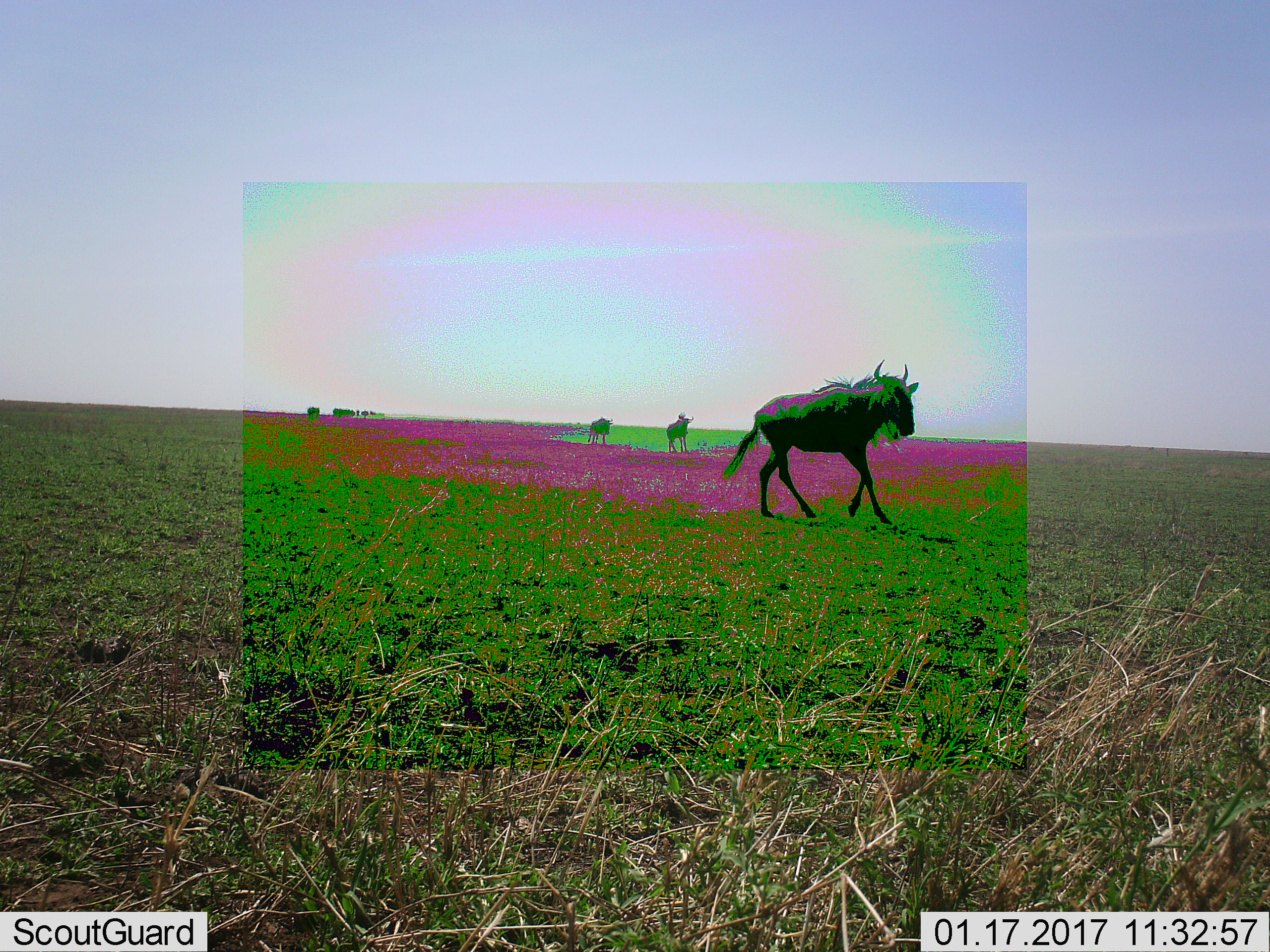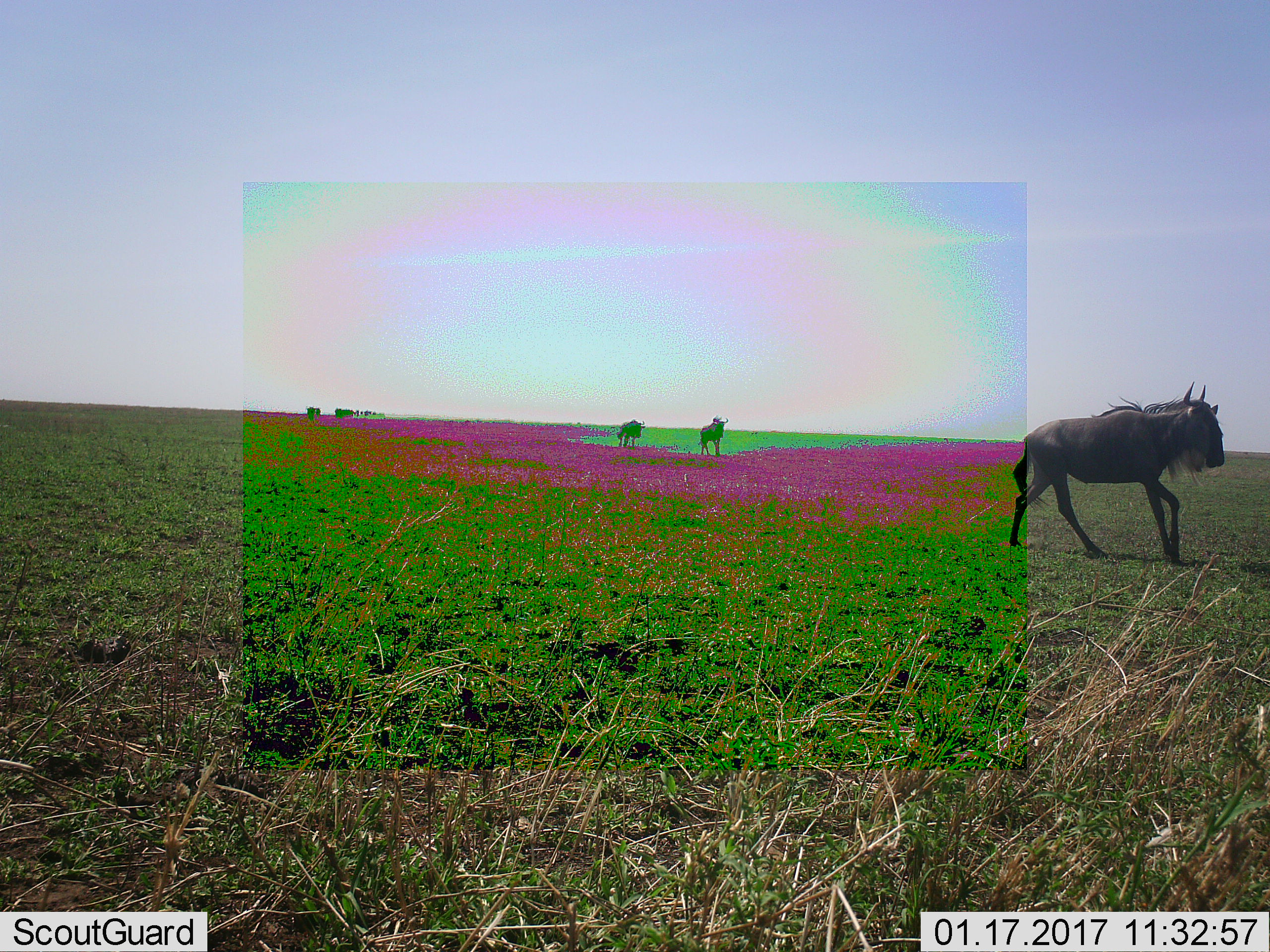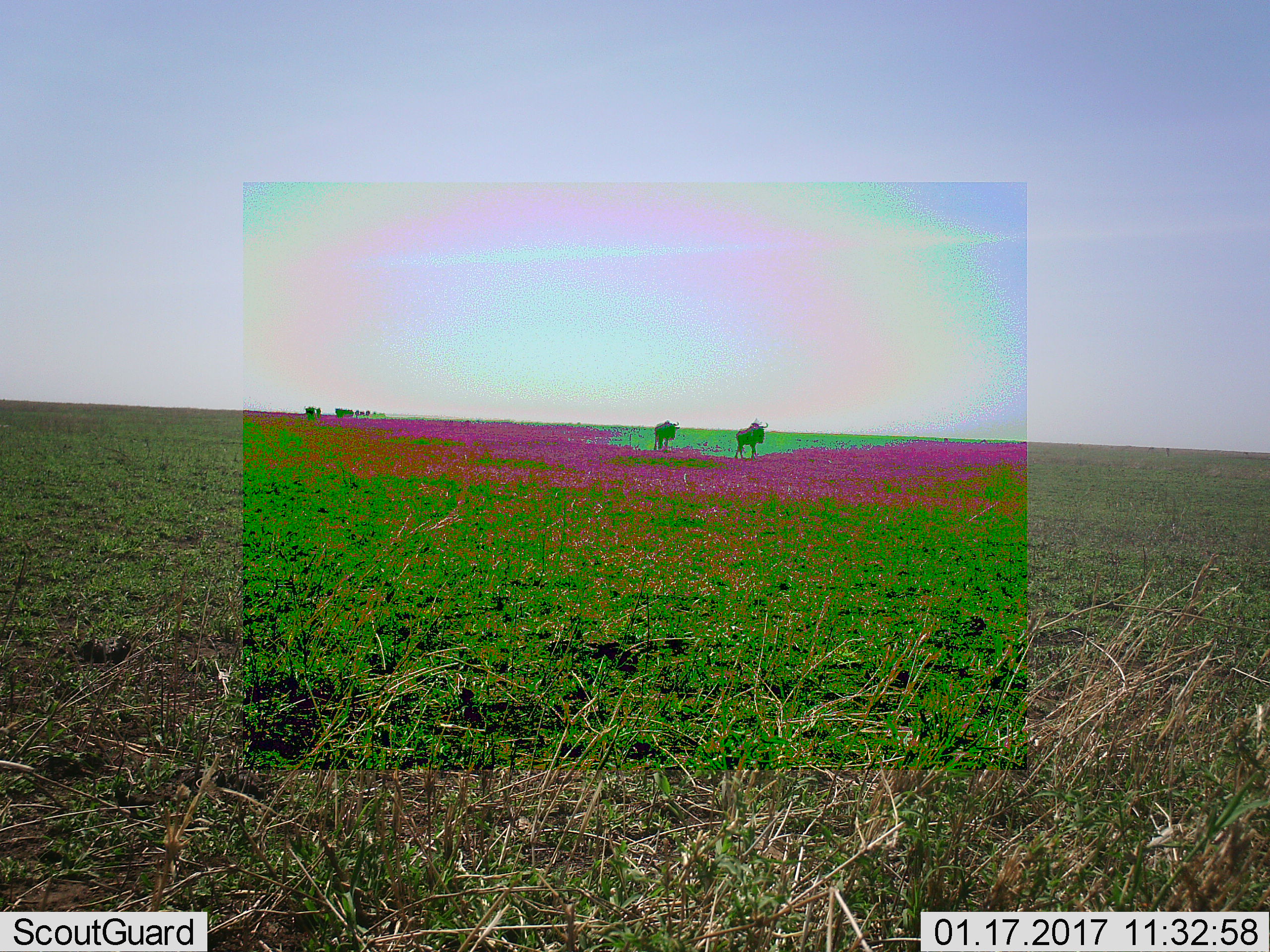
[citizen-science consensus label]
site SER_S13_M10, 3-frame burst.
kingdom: Animalia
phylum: Chordata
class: Mammalia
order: Artiodactyla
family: Bovidae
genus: Connochaetes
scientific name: Connochaetes taurinus taurinus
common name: blue wildebeest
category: wildebeestblue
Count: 3.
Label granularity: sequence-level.